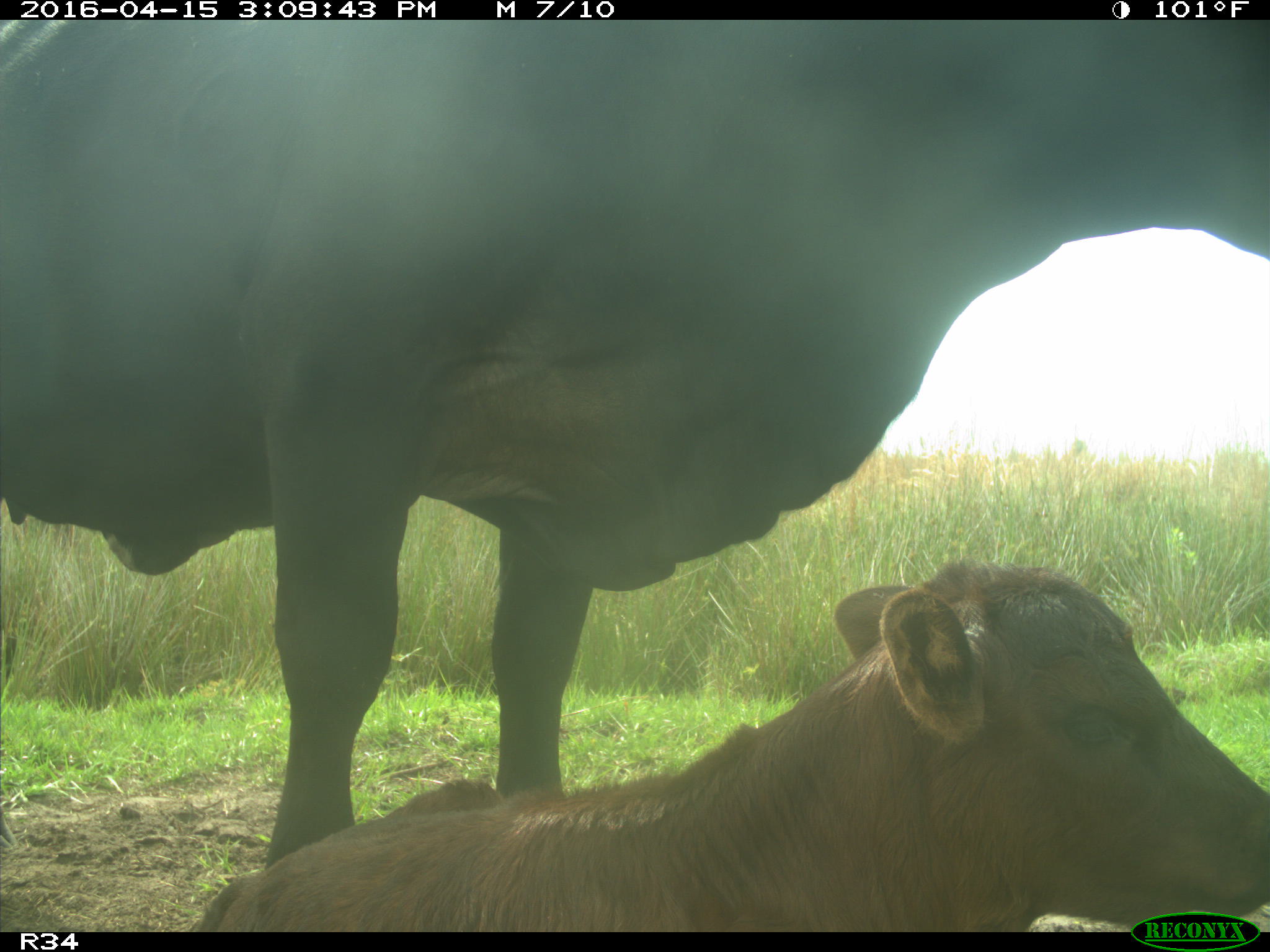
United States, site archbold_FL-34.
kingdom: Animalia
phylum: Chordata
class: Mammalia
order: Artiodactyla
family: Bovidae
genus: Bos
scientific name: Bos taurus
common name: domestic cow